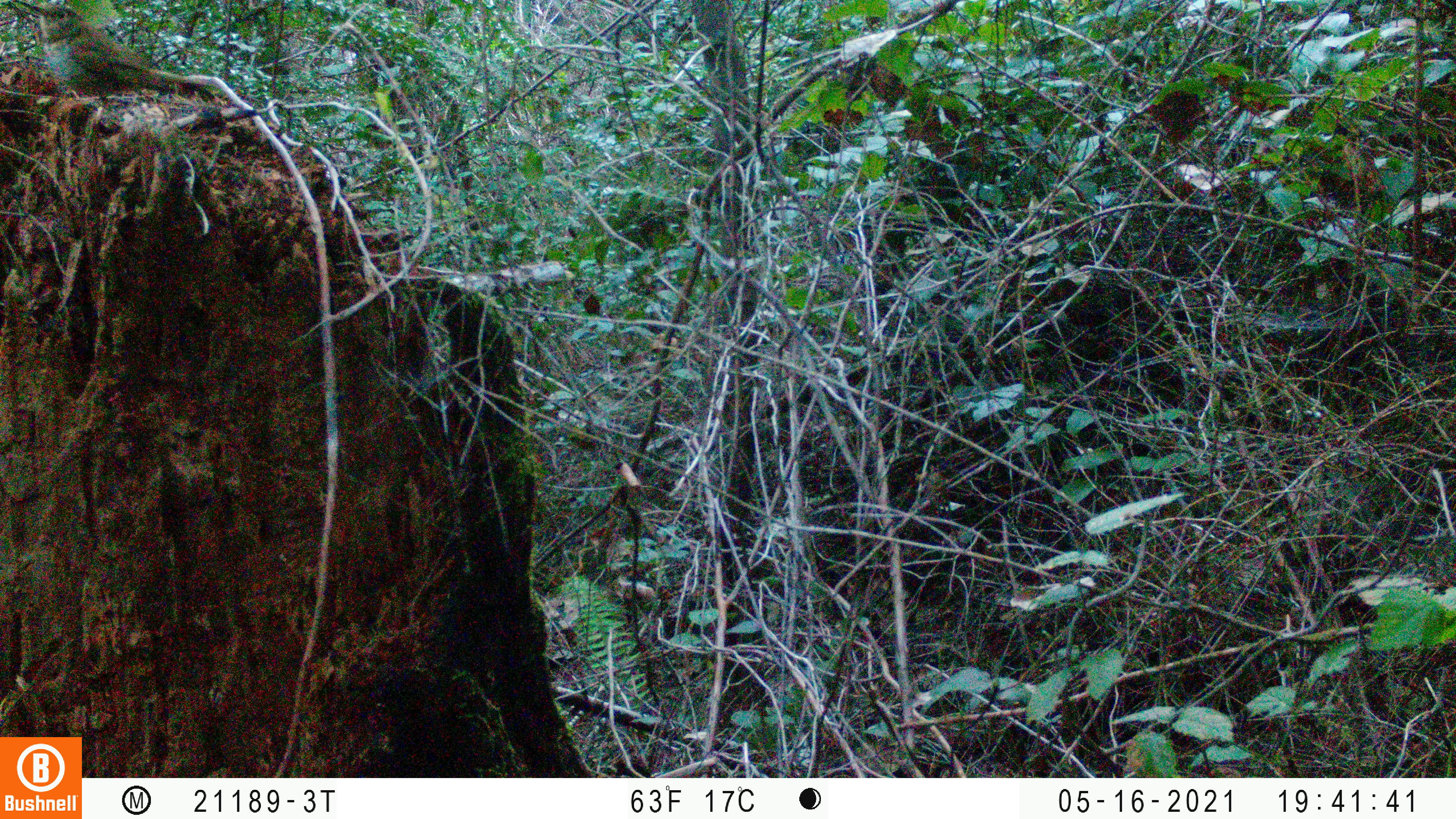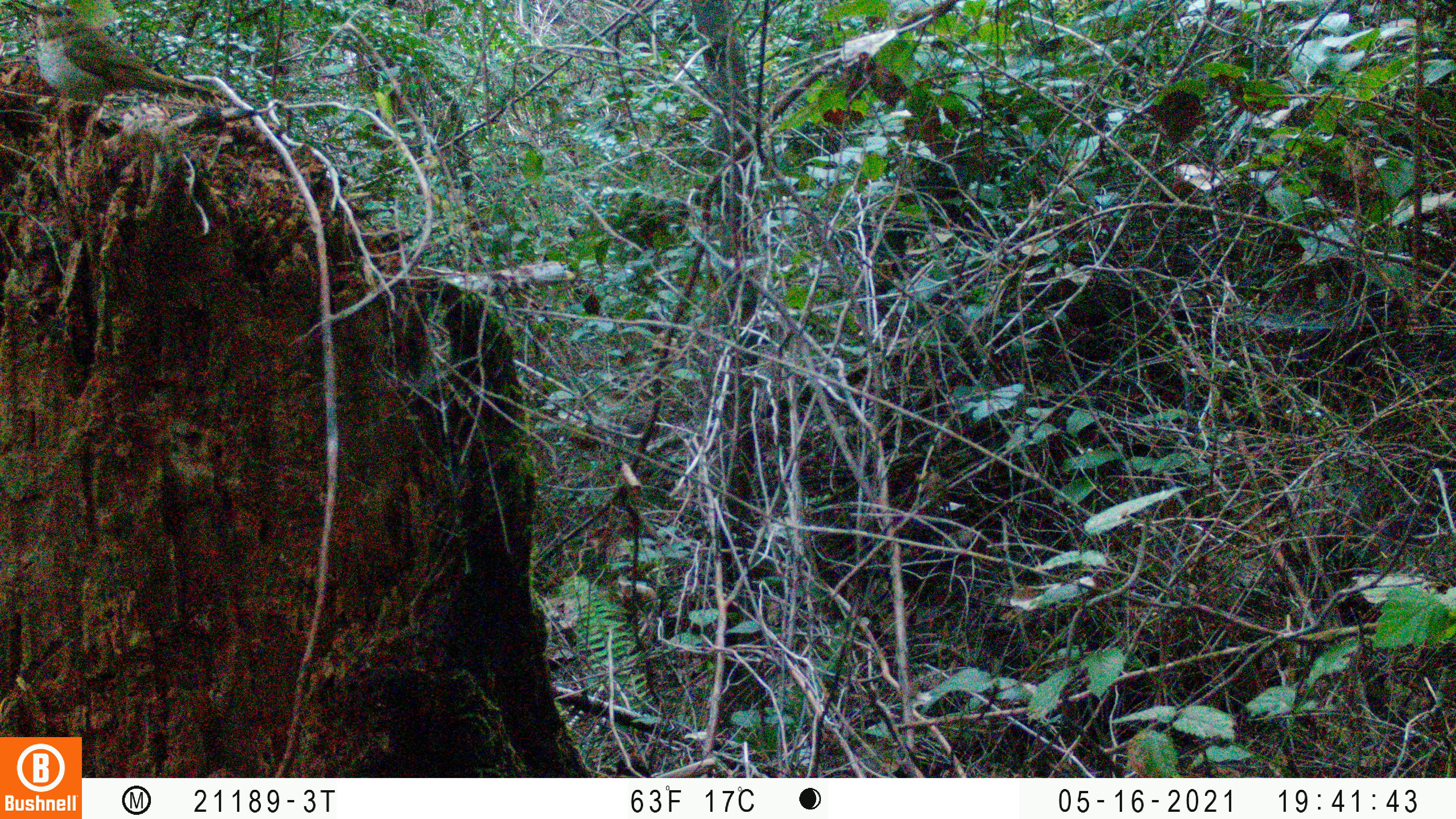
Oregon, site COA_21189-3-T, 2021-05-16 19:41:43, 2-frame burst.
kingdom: Animalia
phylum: Chordata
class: Aves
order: Passeriformes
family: Turdidae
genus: Catharus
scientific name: Catharus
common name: brown thrushes and nightingale-thrushes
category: catharus species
Catharus species (brown thrushes and nightingale-thrushes) (Catharus).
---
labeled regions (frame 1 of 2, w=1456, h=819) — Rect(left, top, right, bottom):
catharus species: Rect(18, 0, 208, 119)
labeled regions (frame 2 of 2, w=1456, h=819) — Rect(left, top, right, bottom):
catharus species: Rect(13, 0, 223, 133)